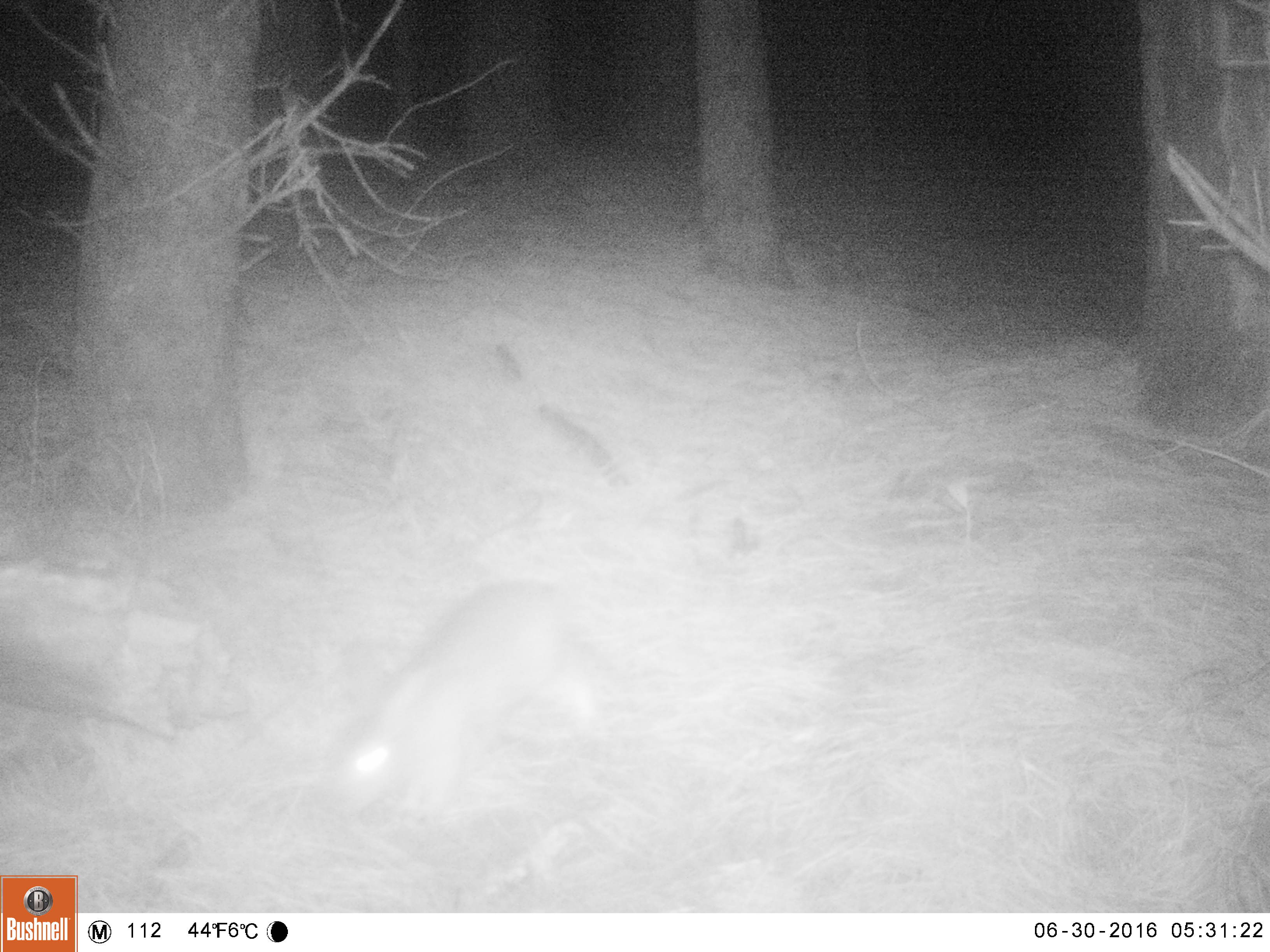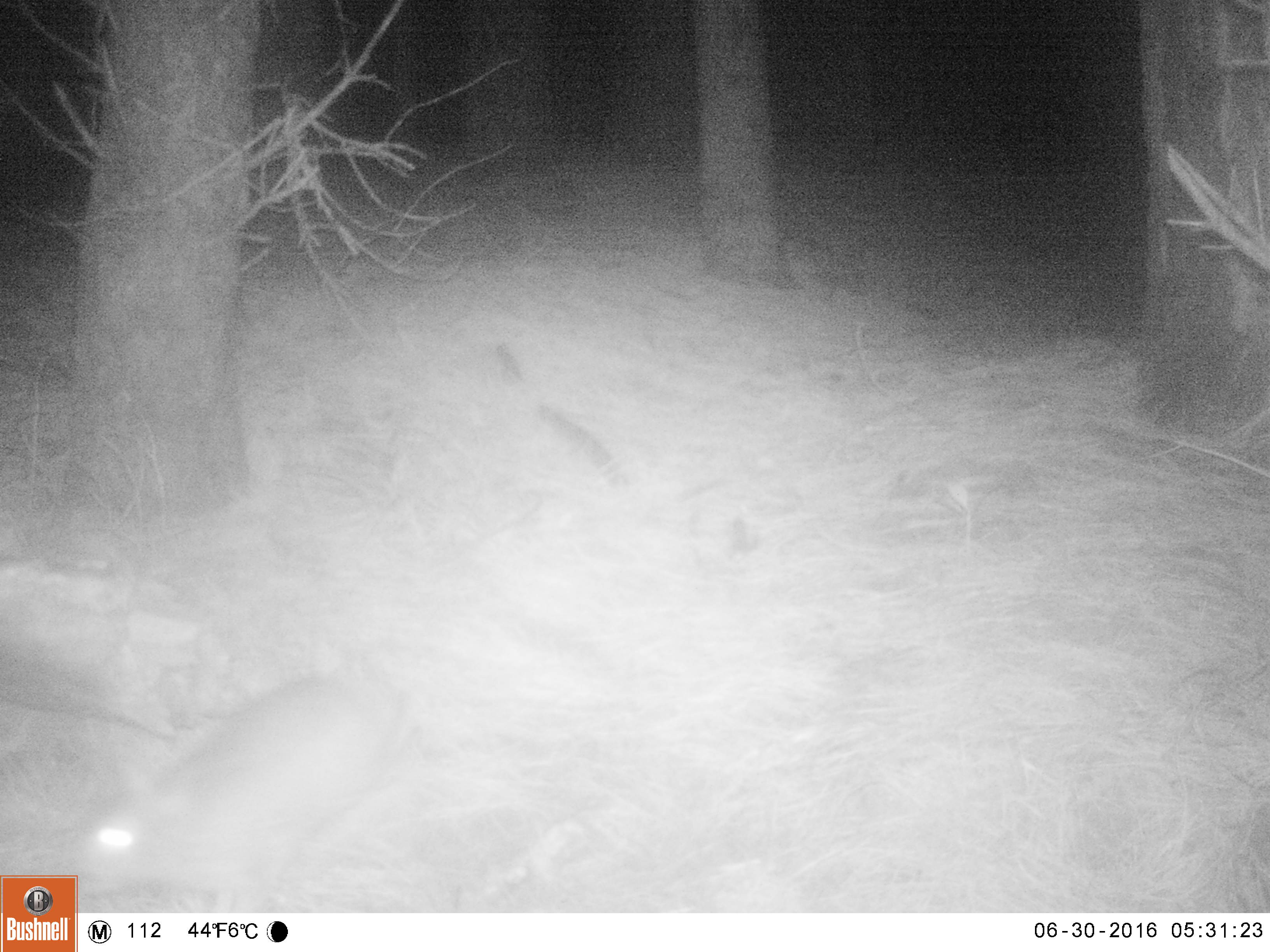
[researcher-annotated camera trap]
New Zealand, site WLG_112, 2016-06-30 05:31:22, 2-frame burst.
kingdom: Animalia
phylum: Chordata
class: Mammalia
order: Lagomorpha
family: Leporidae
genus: Oryctolagus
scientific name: Oryctolagus cuniculus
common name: european rabbit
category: rabbit